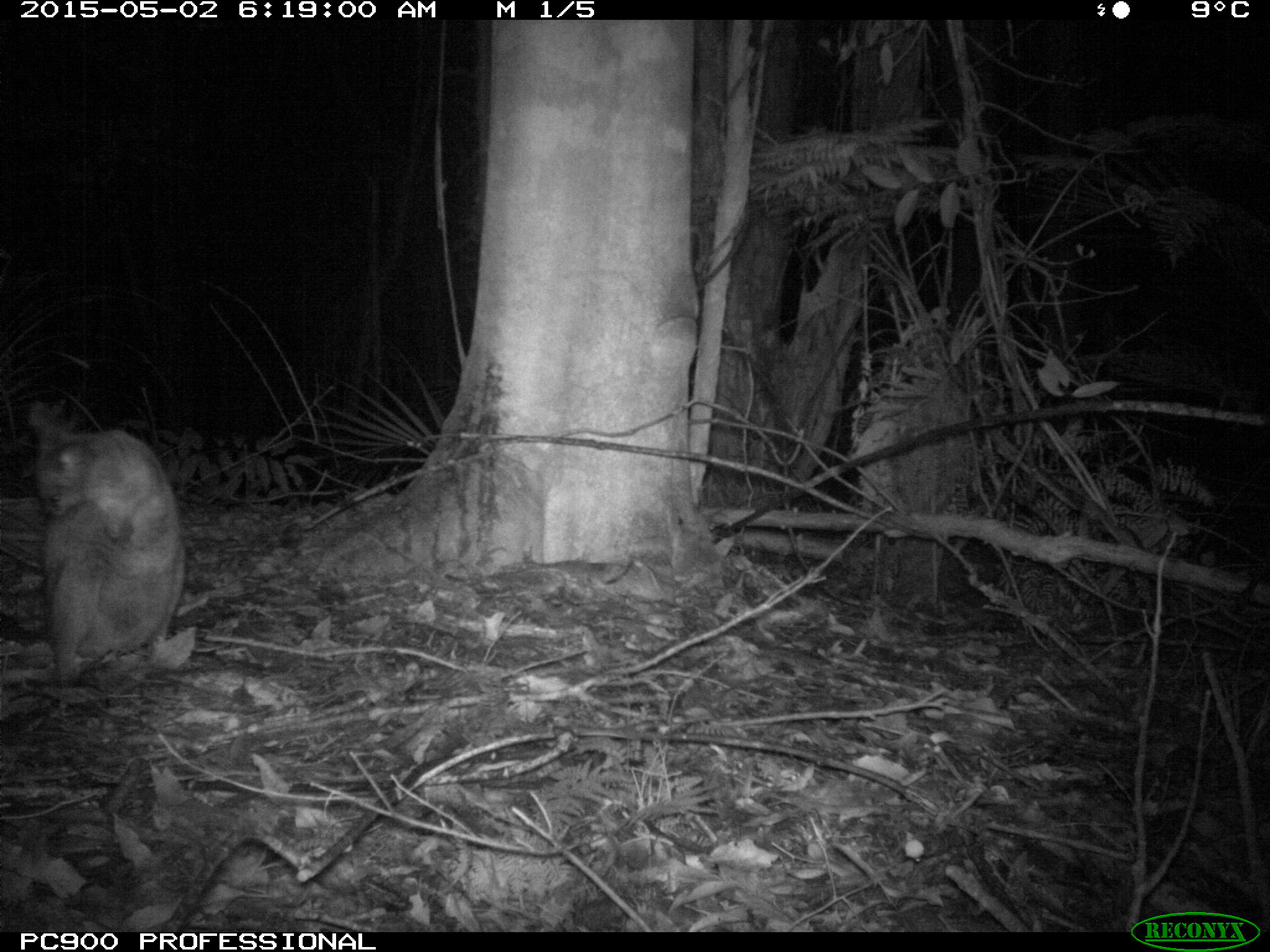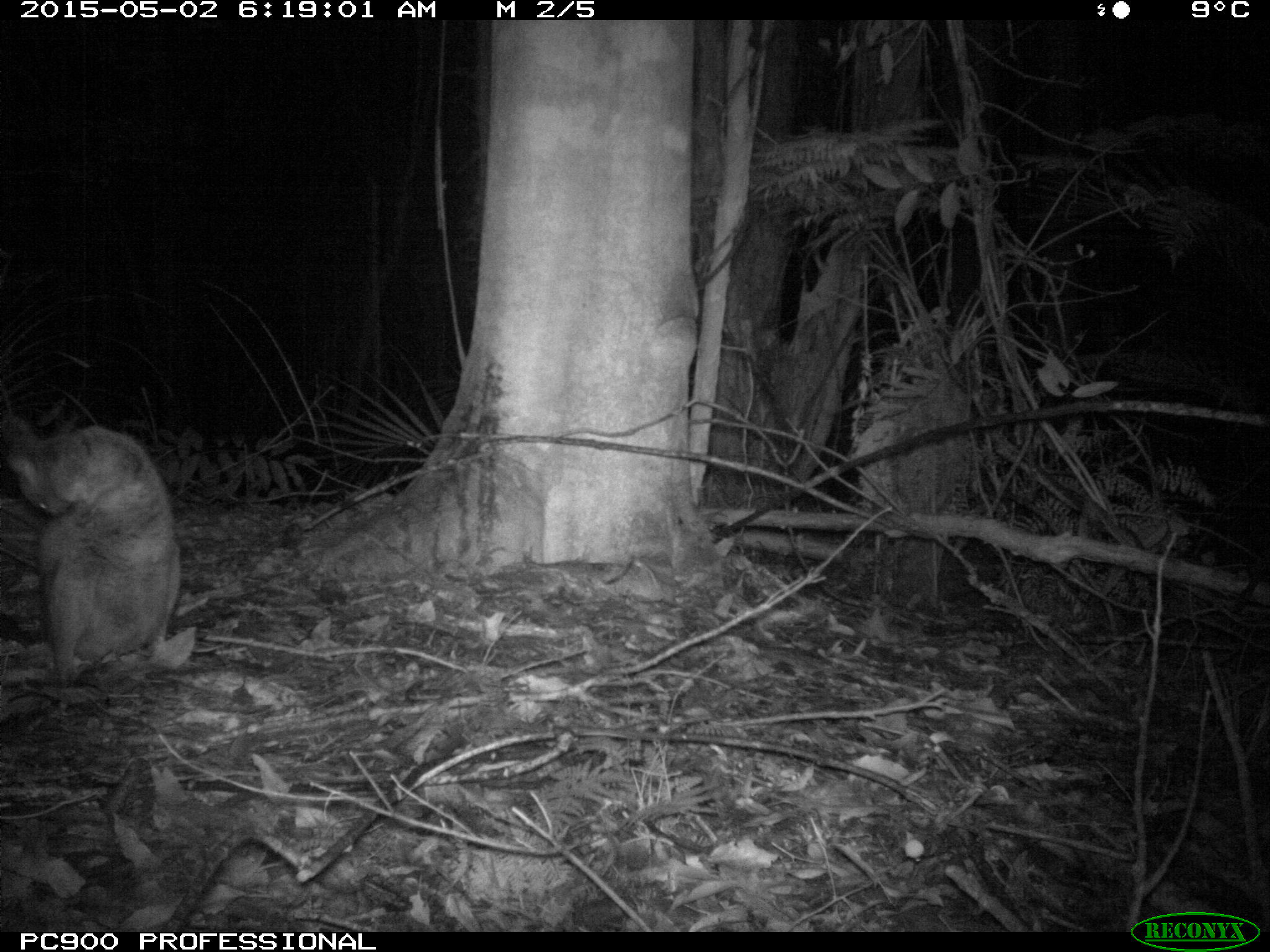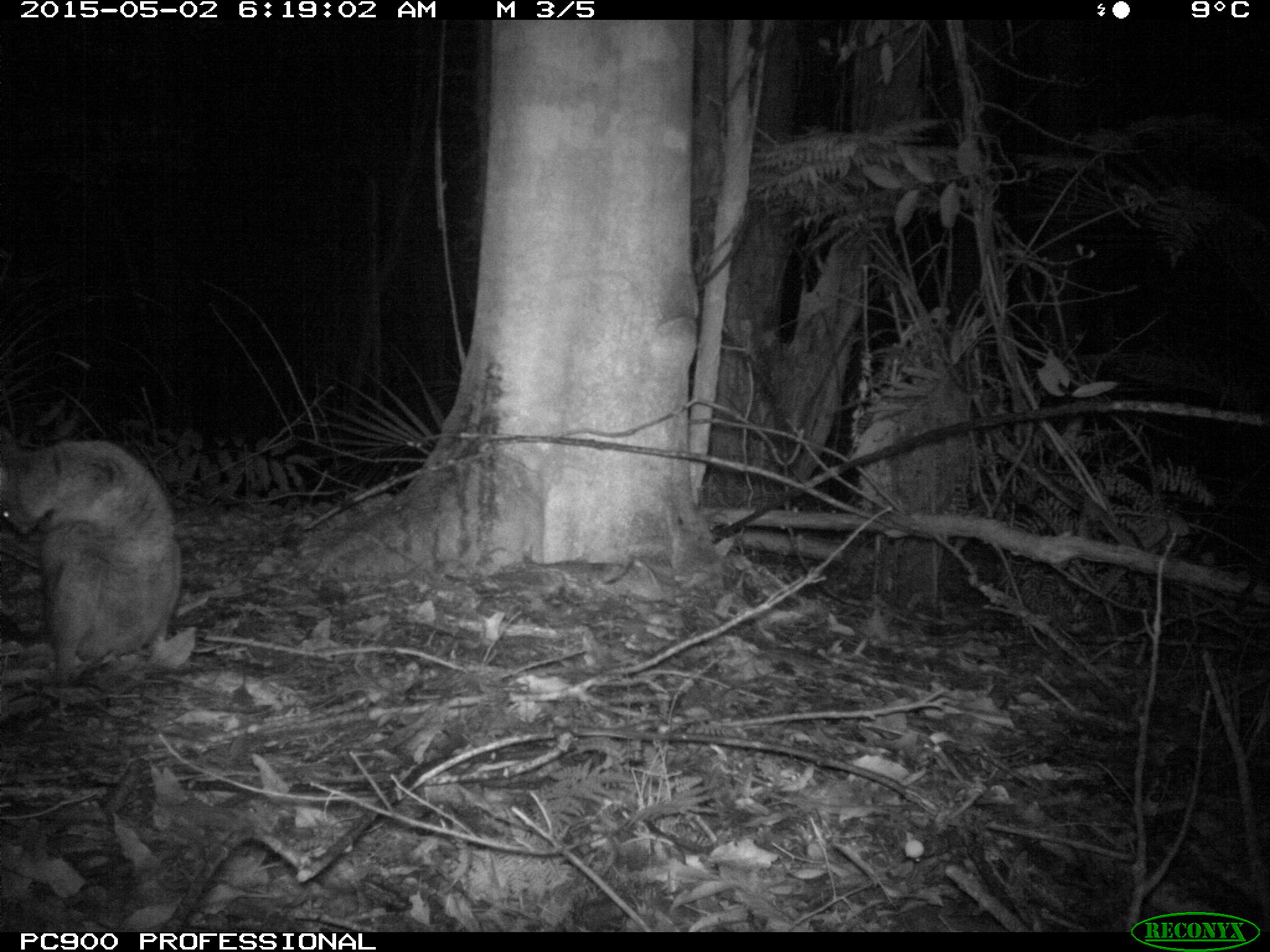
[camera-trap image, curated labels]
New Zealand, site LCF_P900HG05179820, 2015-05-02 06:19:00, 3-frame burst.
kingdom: Animalia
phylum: Chordata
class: Mammalia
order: Diprotodontia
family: Macropodidae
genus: Notamacropus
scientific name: Notamacropus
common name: wallaby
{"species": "wallaby (Notamacropus)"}